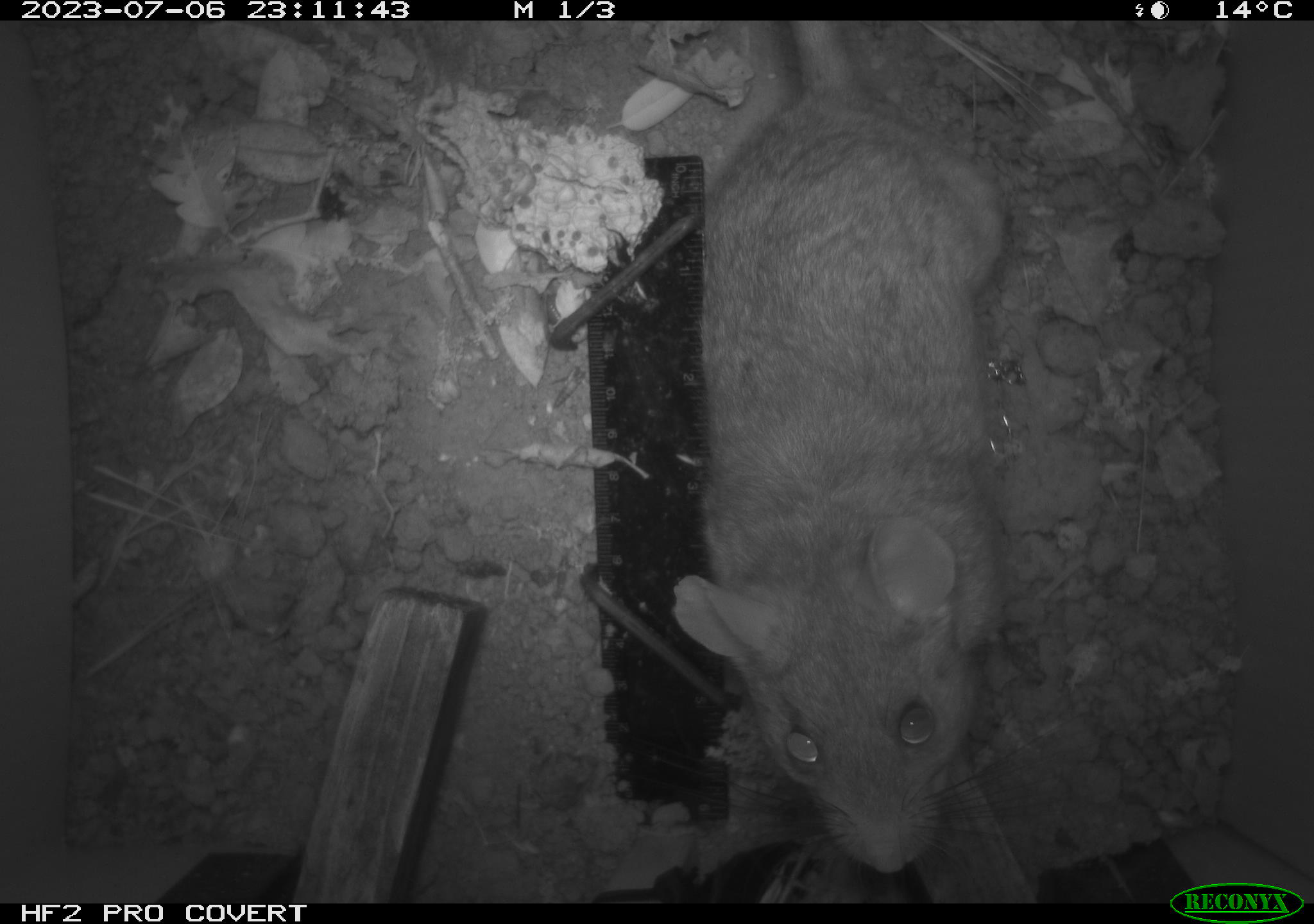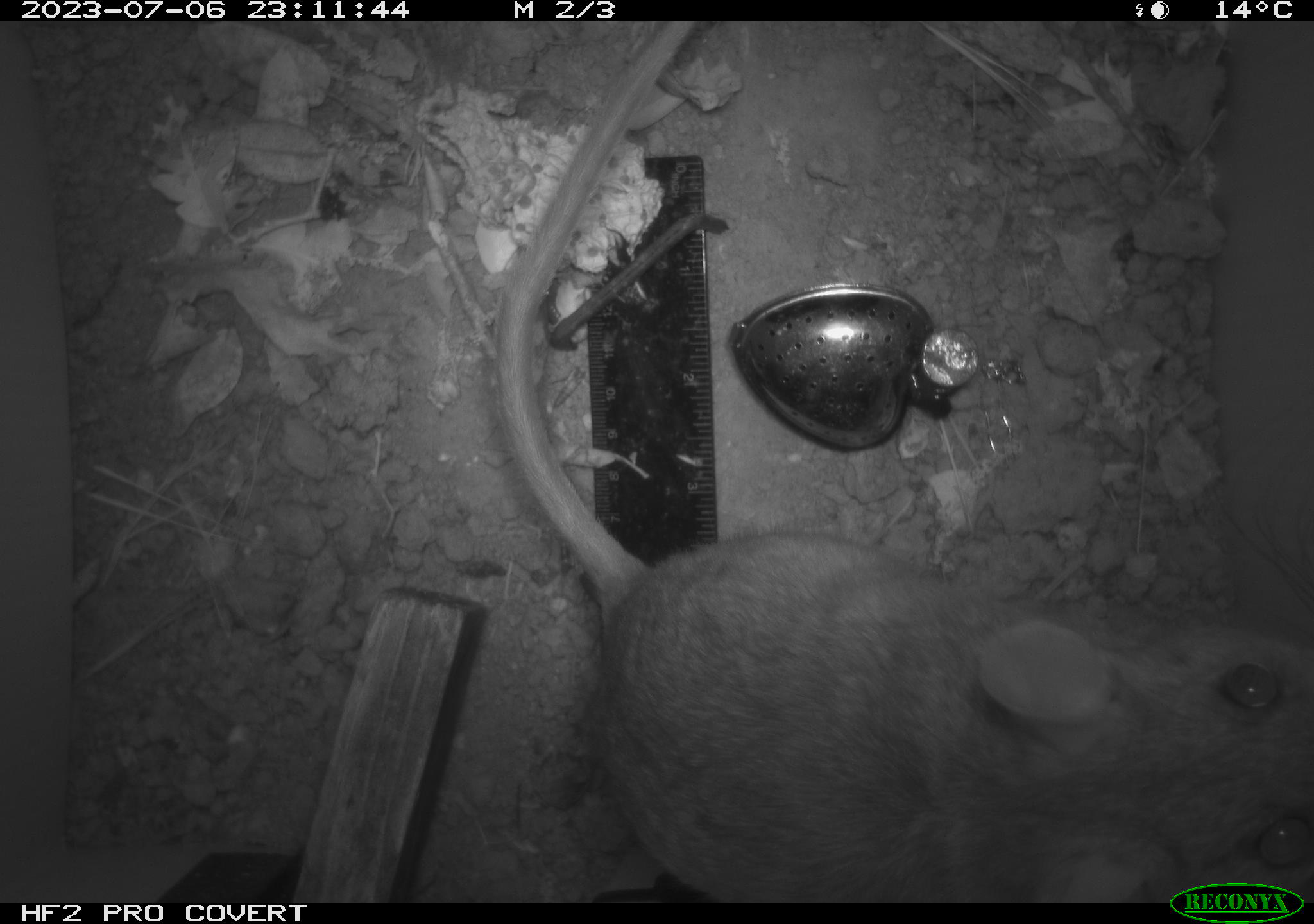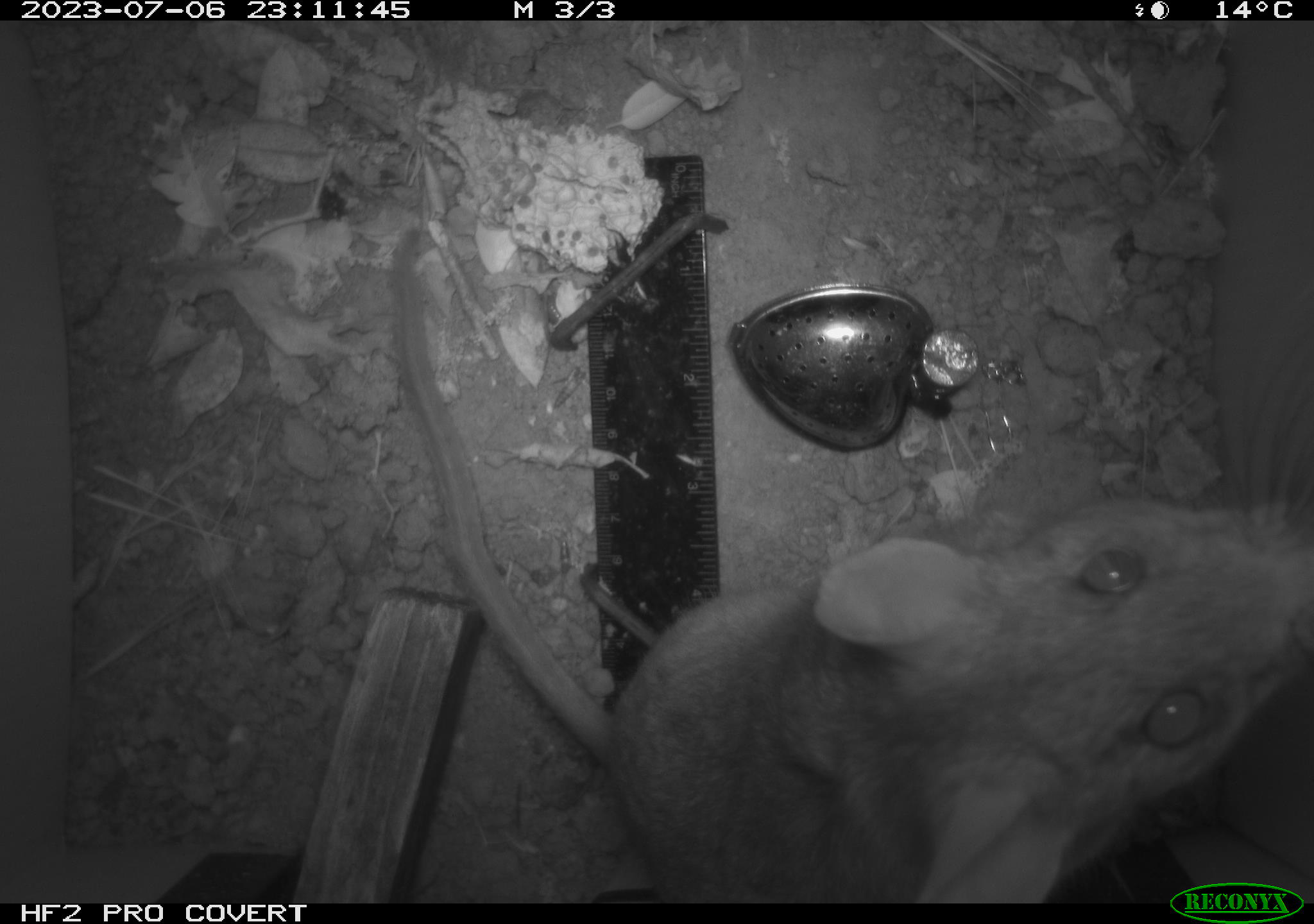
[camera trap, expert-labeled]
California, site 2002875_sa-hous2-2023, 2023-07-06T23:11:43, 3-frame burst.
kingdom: Animalia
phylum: Chordata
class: Mammalia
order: Rodentia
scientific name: Rodentia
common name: mouse species